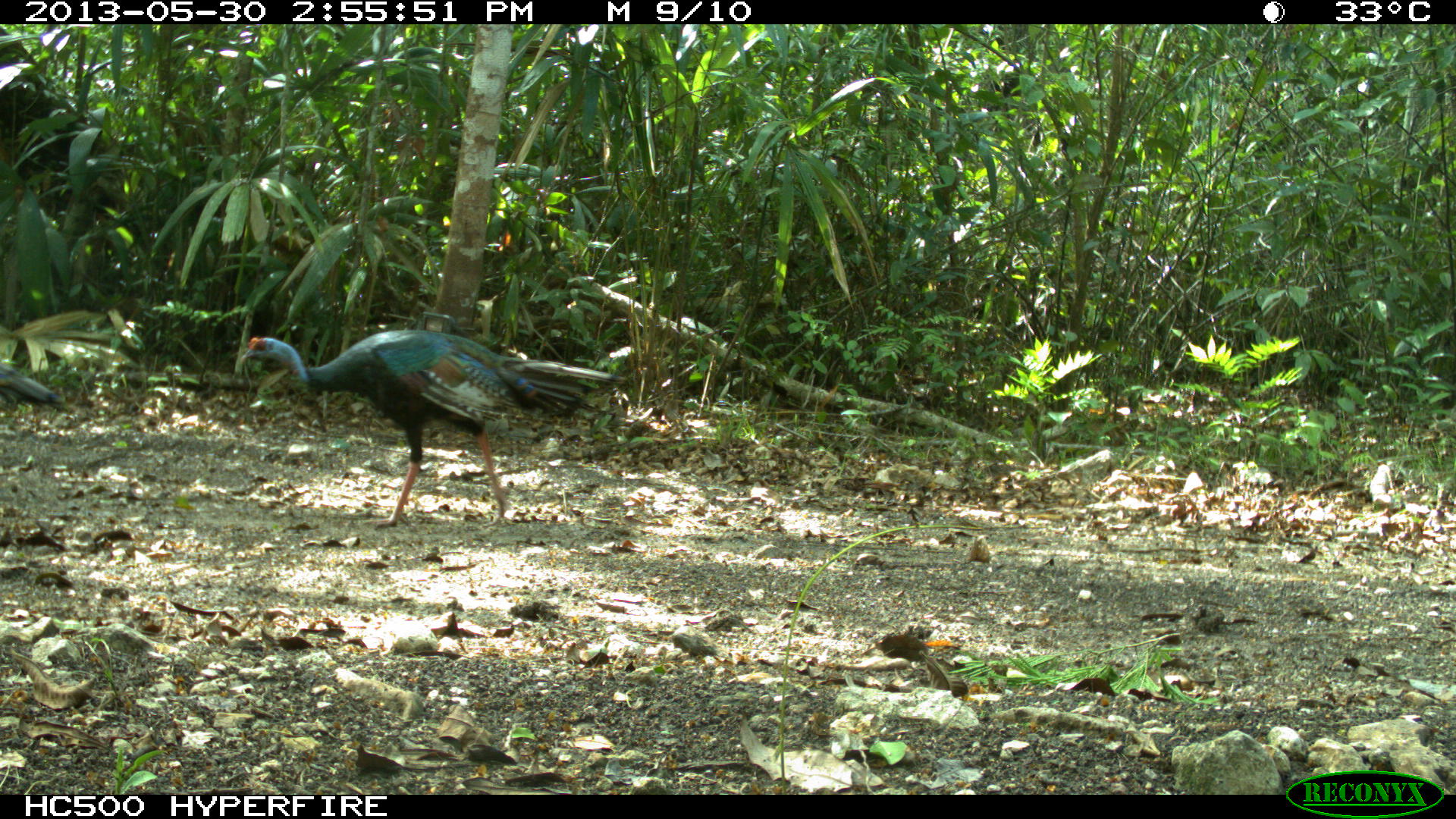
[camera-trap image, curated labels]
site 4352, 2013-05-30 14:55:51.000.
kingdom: Animalia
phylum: Chordata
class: Aves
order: Galliformes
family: Phasianidae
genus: Meleagris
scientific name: Meleagris ocellata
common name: ocellated turkey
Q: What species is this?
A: Meleagris ocellata (ocellated turkey).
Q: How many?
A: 3.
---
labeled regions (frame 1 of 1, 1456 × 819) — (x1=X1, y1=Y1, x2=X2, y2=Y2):
meleagris ocellata: (x1=240, y1=329, x2=626, y2=526); (x1=0, y1=362, x2=74, y2=414)